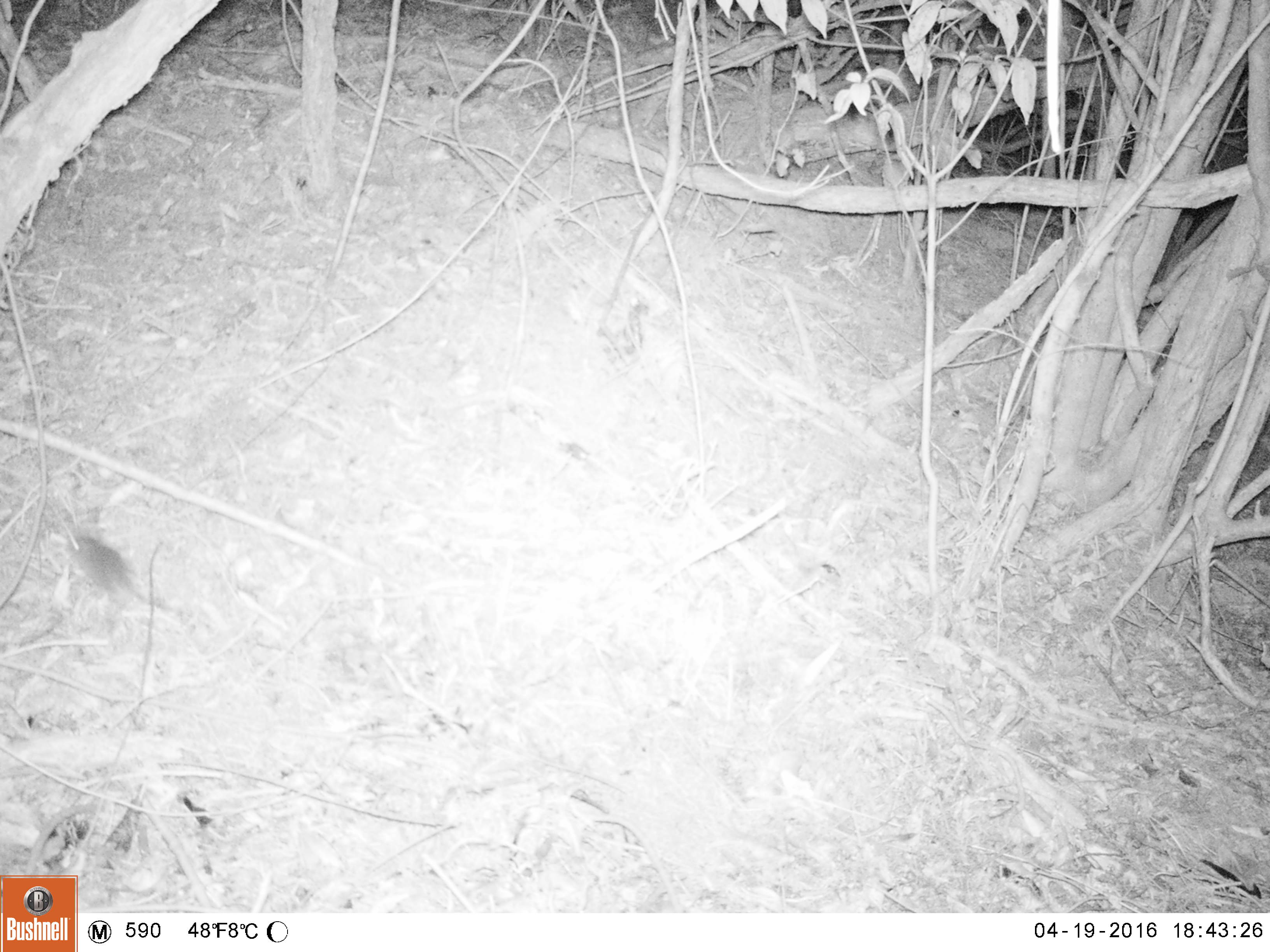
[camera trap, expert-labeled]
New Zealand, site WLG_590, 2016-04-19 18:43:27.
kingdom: Animalia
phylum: Chordata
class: Mammalia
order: Rodentia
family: Muridae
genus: Mus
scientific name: Mus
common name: mouse